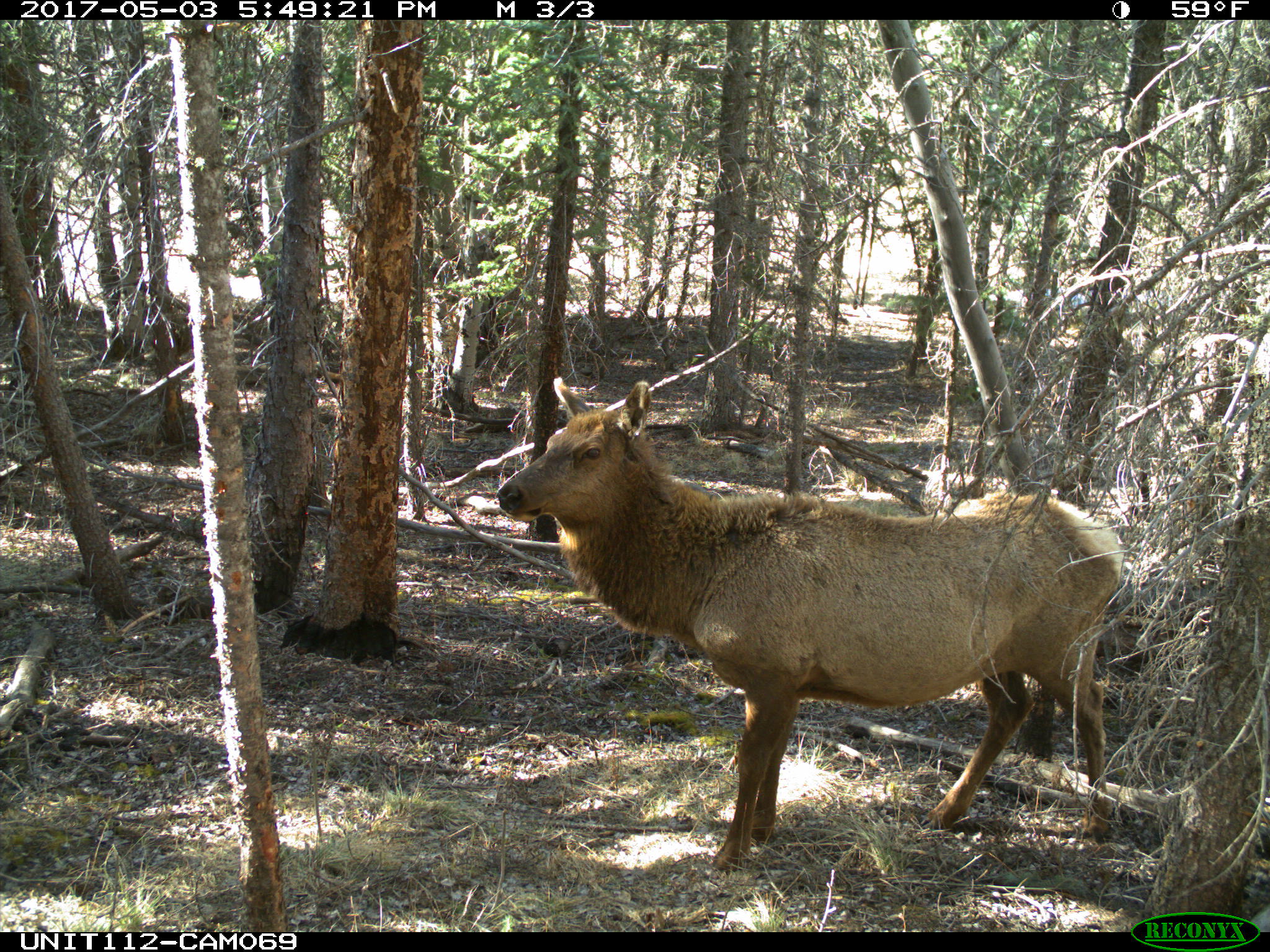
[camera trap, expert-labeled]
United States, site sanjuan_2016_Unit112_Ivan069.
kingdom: Animalia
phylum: Chordata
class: Mammalia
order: Artiodactyla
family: Cervidae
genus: Cervus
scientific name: Cervus elaphus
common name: red deer